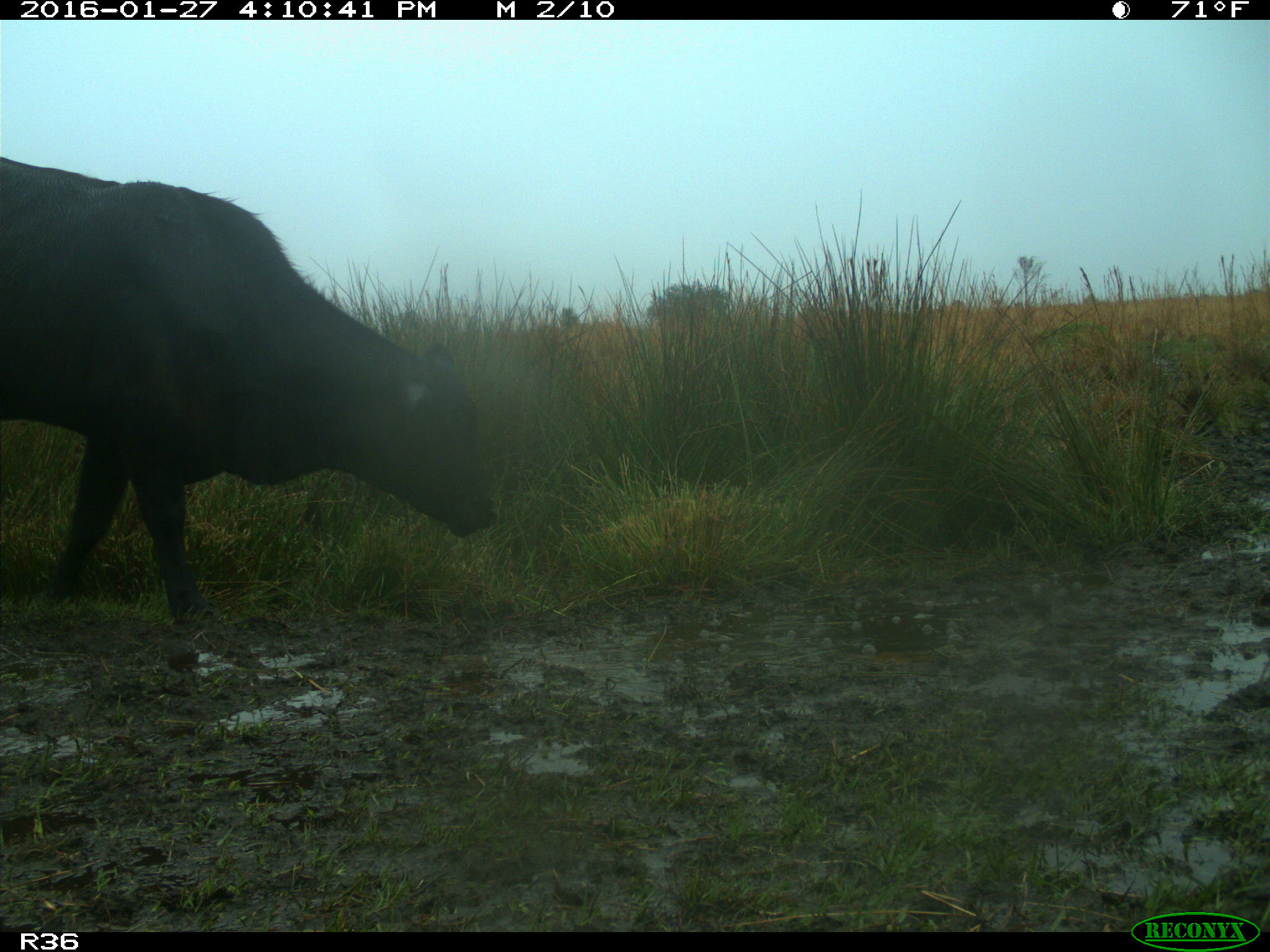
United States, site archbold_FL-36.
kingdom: Animalia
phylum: Chordata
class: Mammalia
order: Artiodactyla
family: Bovidae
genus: Bos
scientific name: Bos taurus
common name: domestic cow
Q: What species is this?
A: Bos taurus (domestic cow).